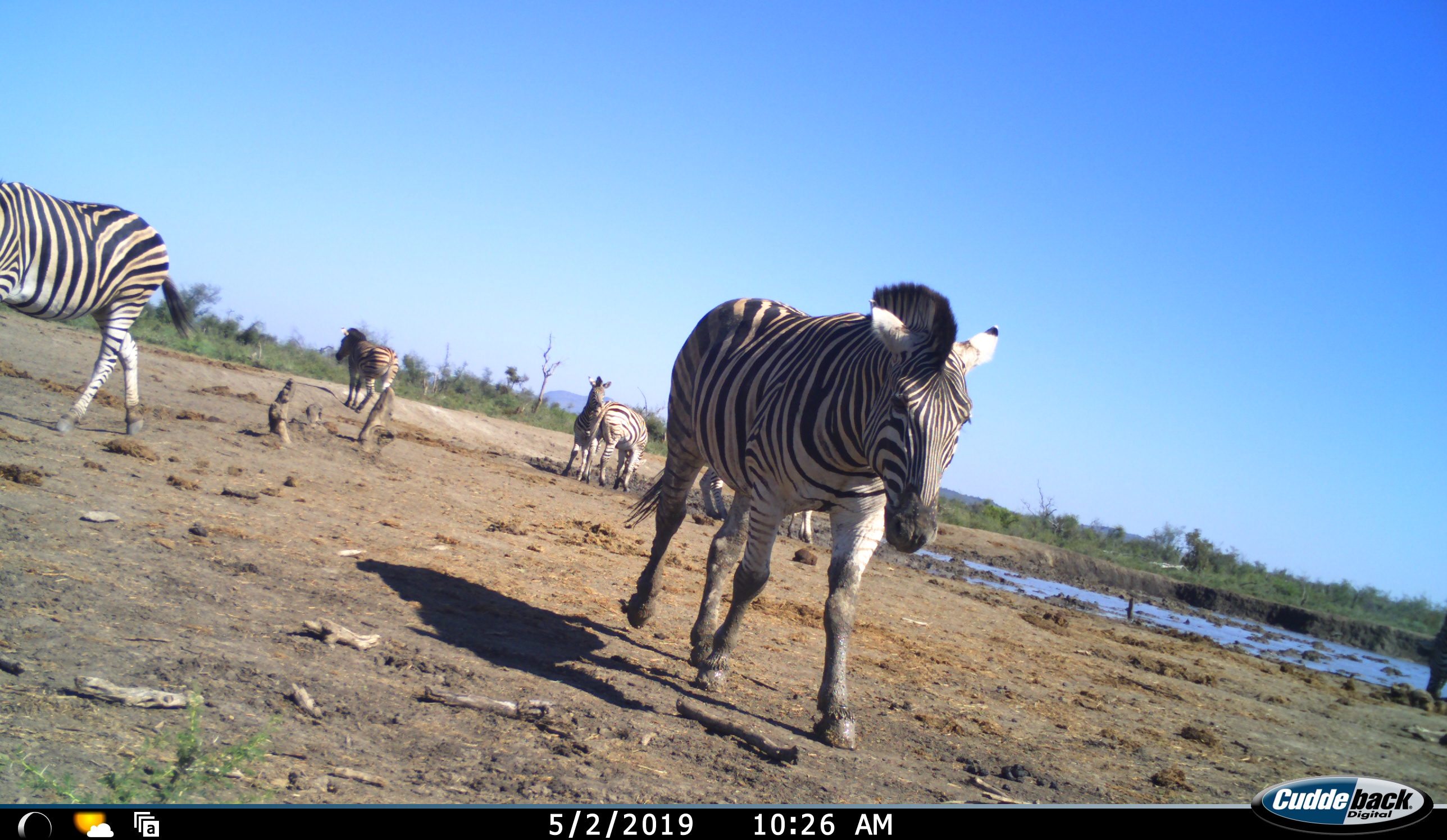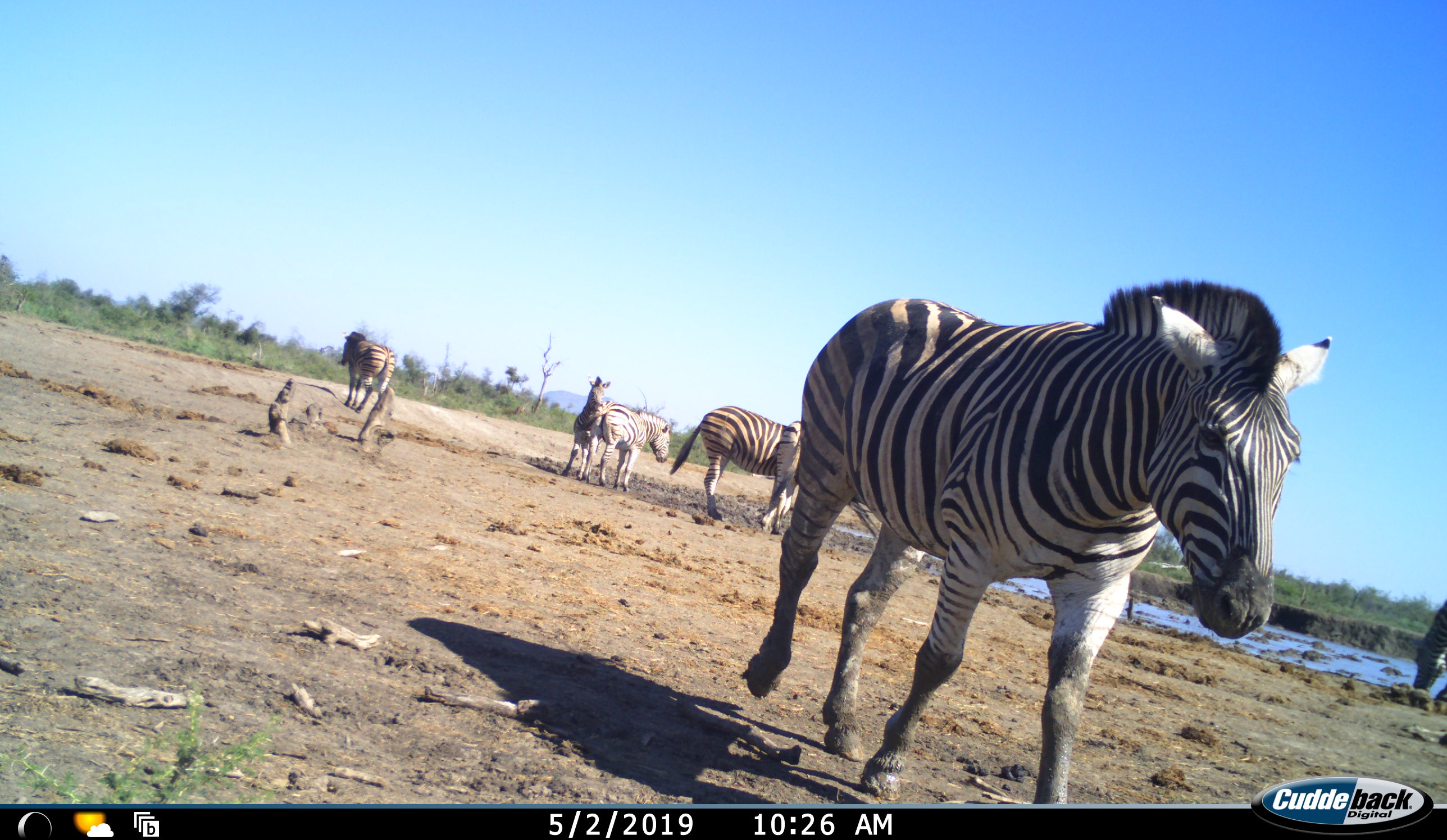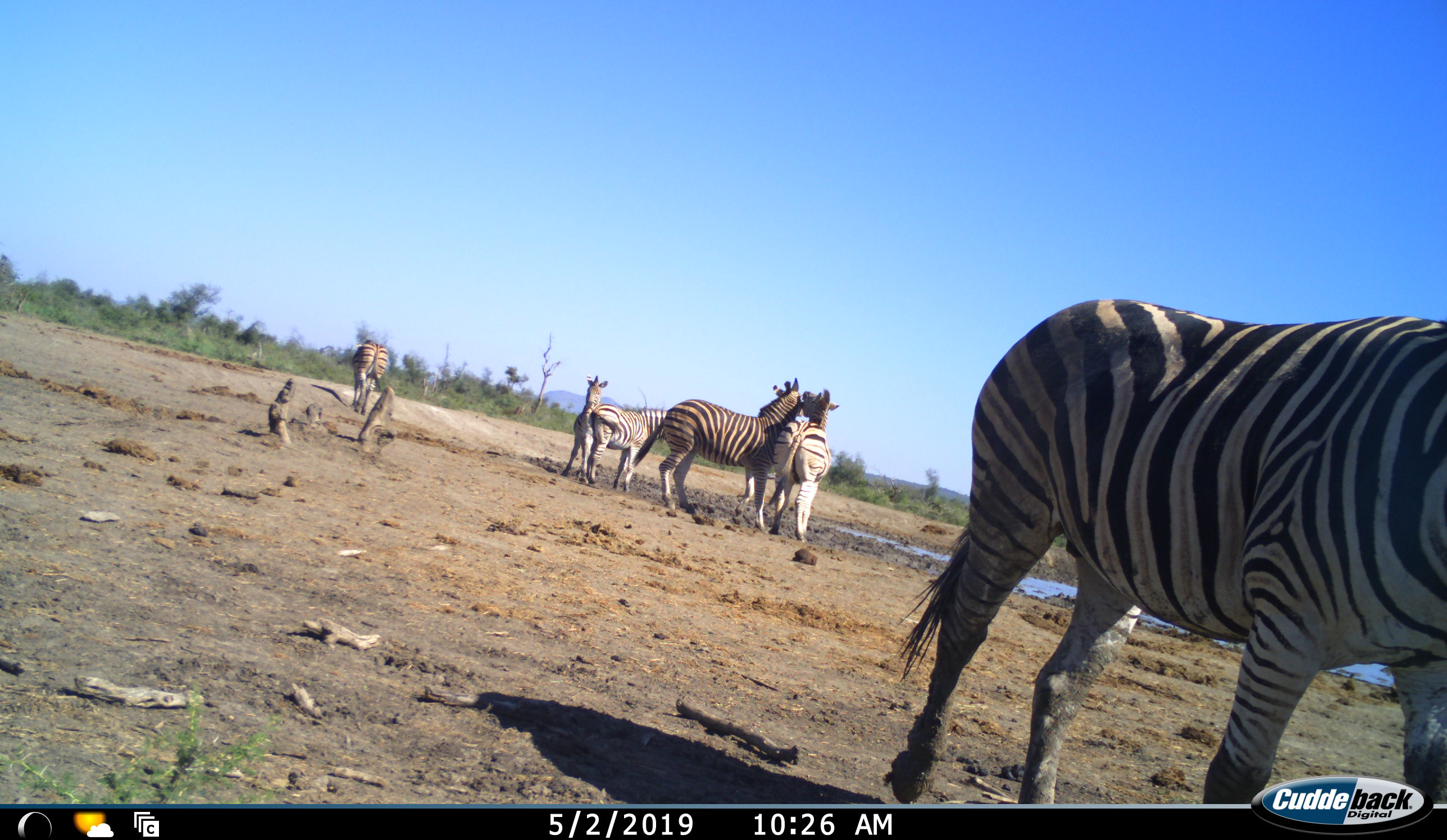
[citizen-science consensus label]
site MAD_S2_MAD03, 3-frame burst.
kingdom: Animalia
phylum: Chordata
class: Mammalia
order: Perissodactyla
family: Equidae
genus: Equus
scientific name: Equus quagga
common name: plains zebra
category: zebraplains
Zebraplains (plains zebra) (Equus quagga), count 8. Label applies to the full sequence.